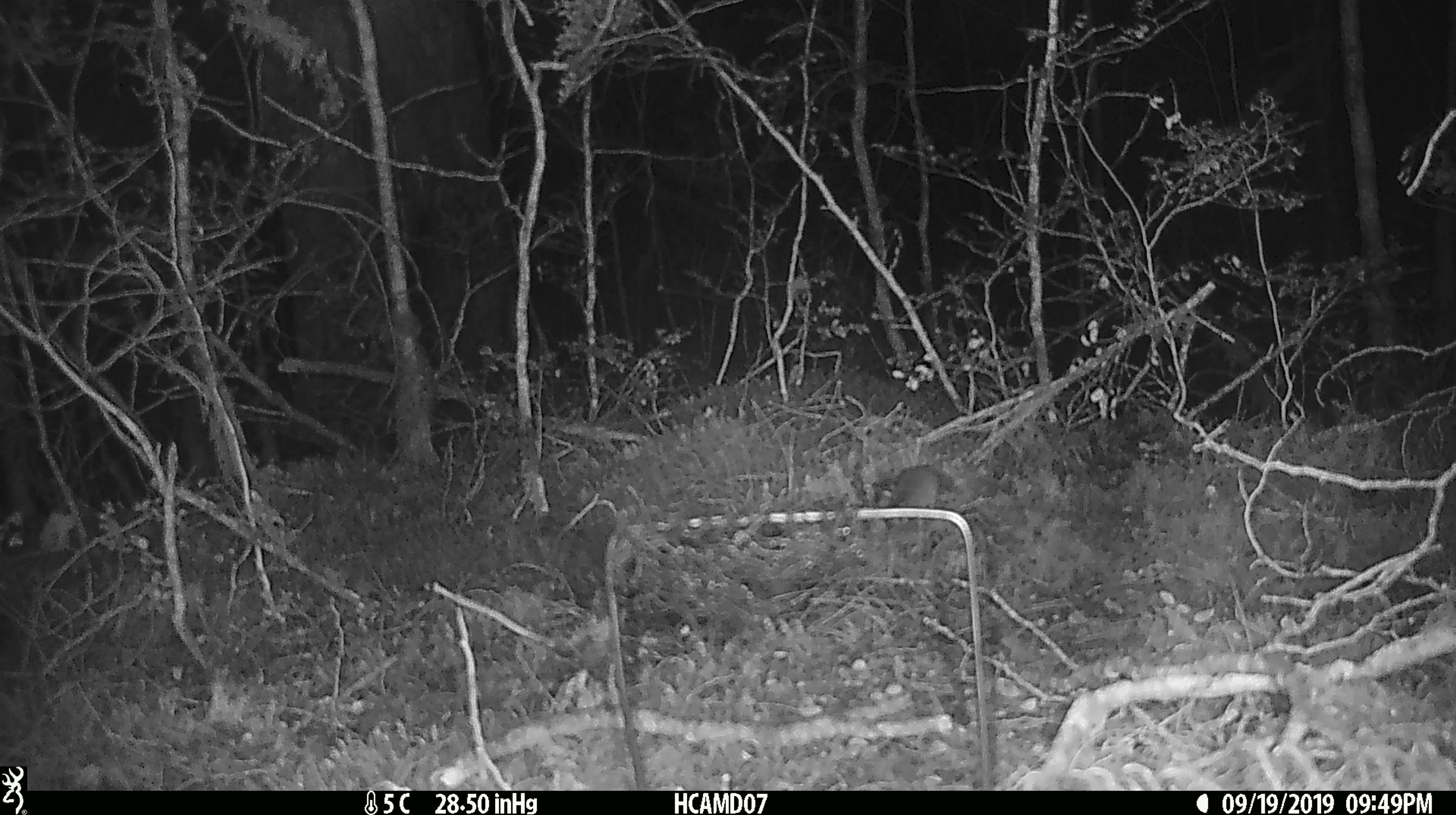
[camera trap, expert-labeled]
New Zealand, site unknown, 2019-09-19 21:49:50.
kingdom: Animalia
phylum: Chordata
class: Mammalia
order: Rodentia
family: Muridae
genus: Mus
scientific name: Mus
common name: mouse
Mouse (Mus).